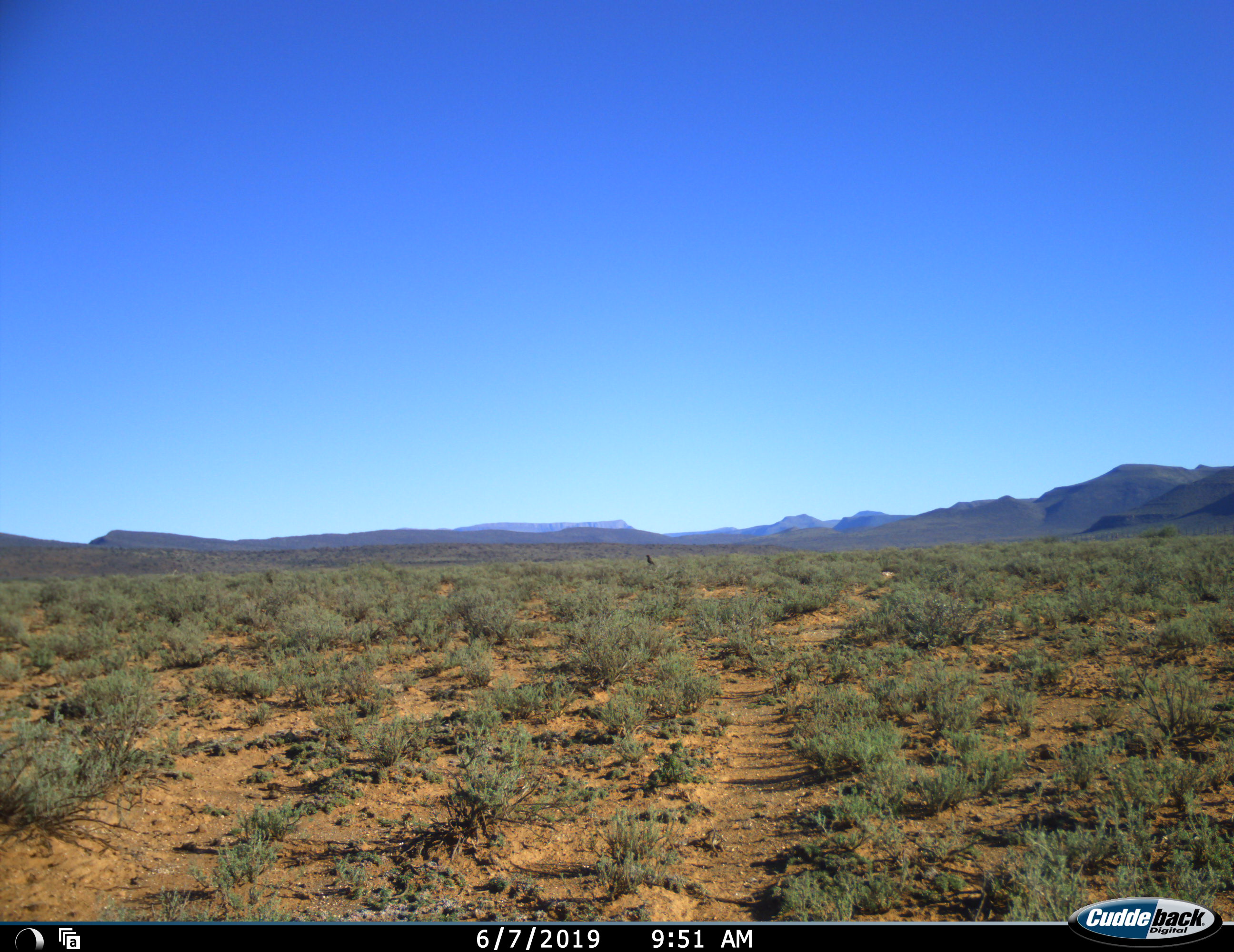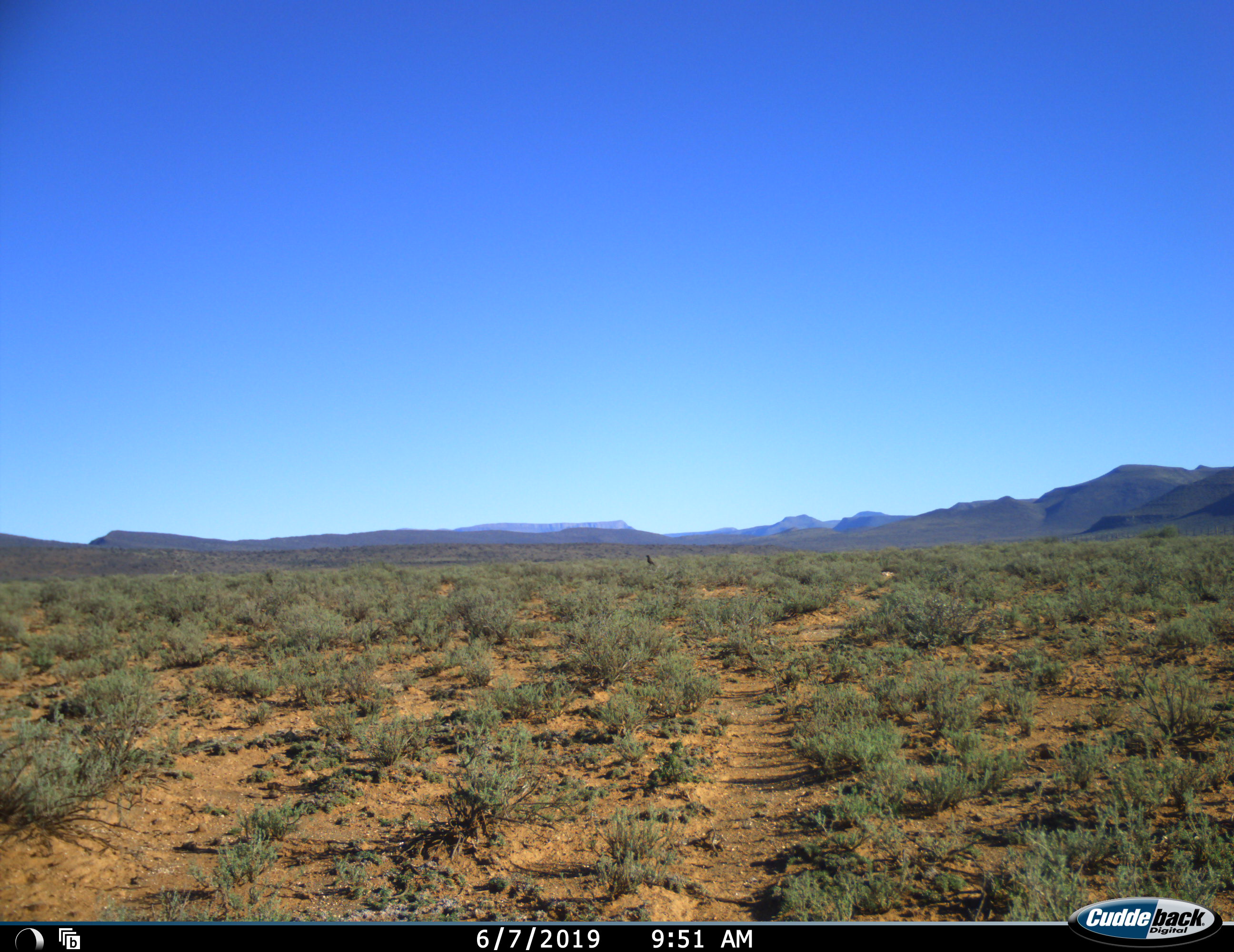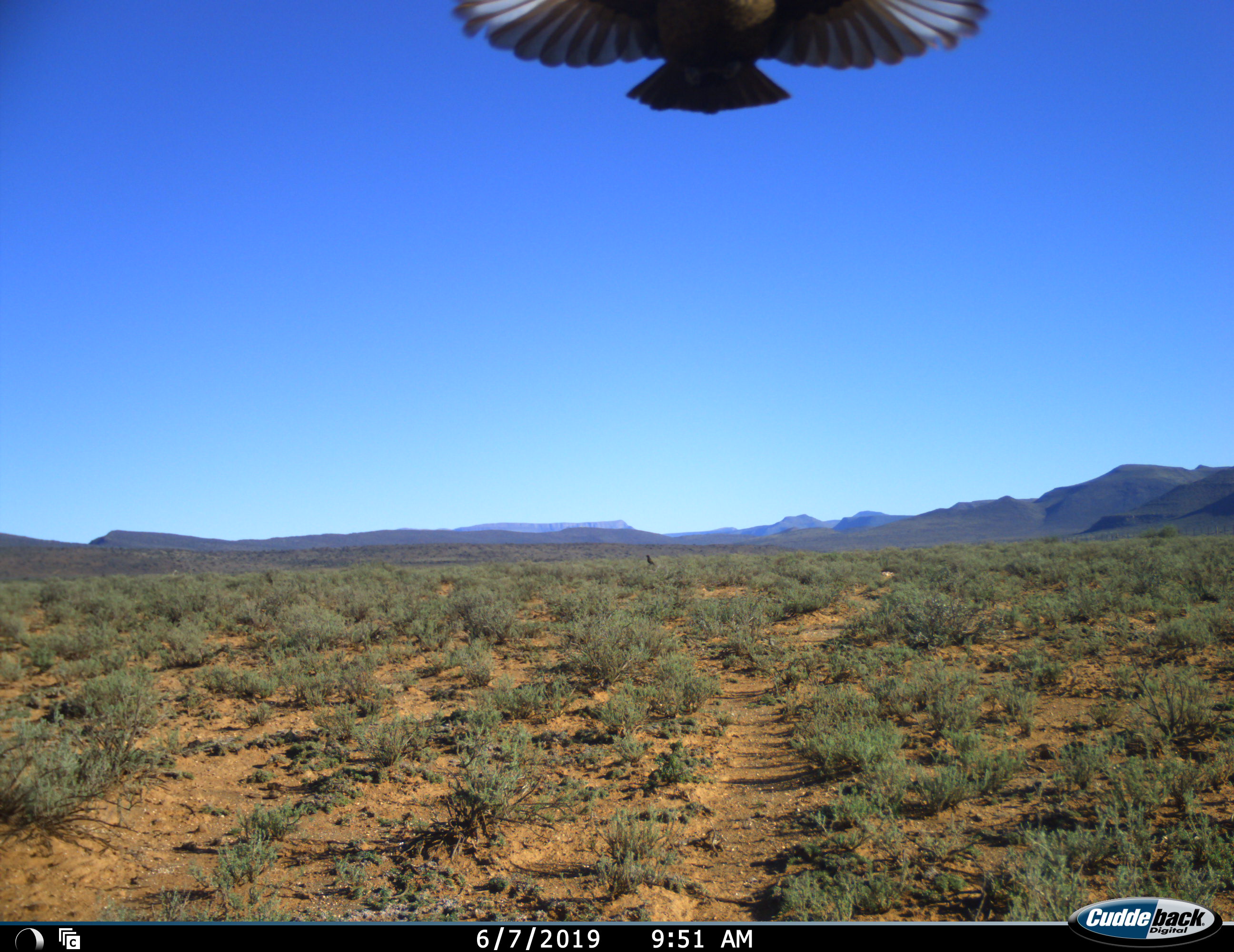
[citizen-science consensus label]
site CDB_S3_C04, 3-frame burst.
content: unidentified animal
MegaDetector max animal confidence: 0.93